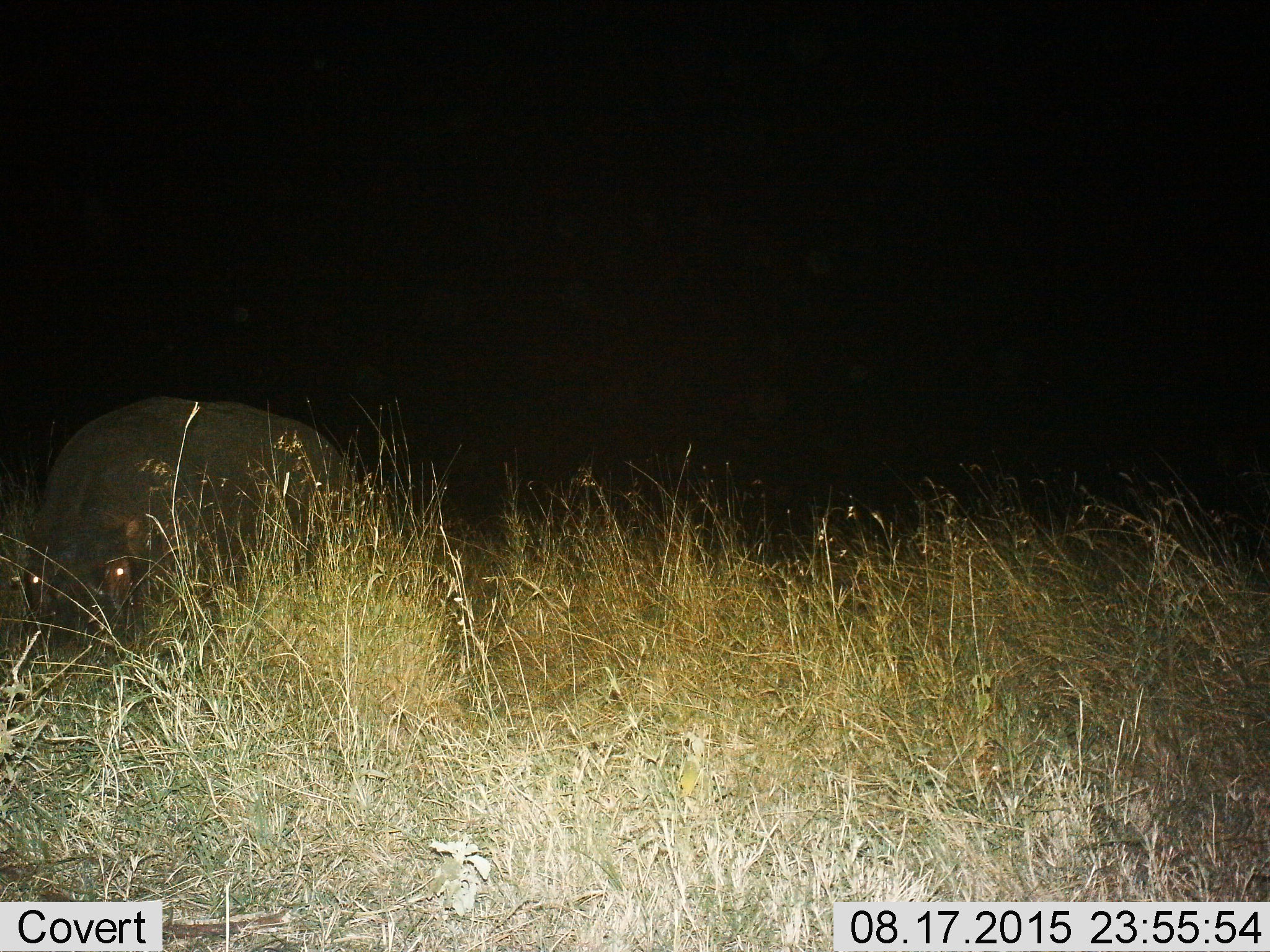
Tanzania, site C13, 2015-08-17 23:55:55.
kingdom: Animalia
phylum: Chordata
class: Mammalia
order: Artiodactyla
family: Hippopotamidae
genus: Hippopotamus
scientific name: Hippopotamus amphibius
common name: hippopotamus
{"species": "hippopotamus (Hippopotamus amphibius)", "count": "1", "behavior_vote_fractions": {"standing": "44%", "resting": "22%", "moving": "0%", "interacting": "0%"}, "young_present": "11%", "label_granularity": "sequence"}